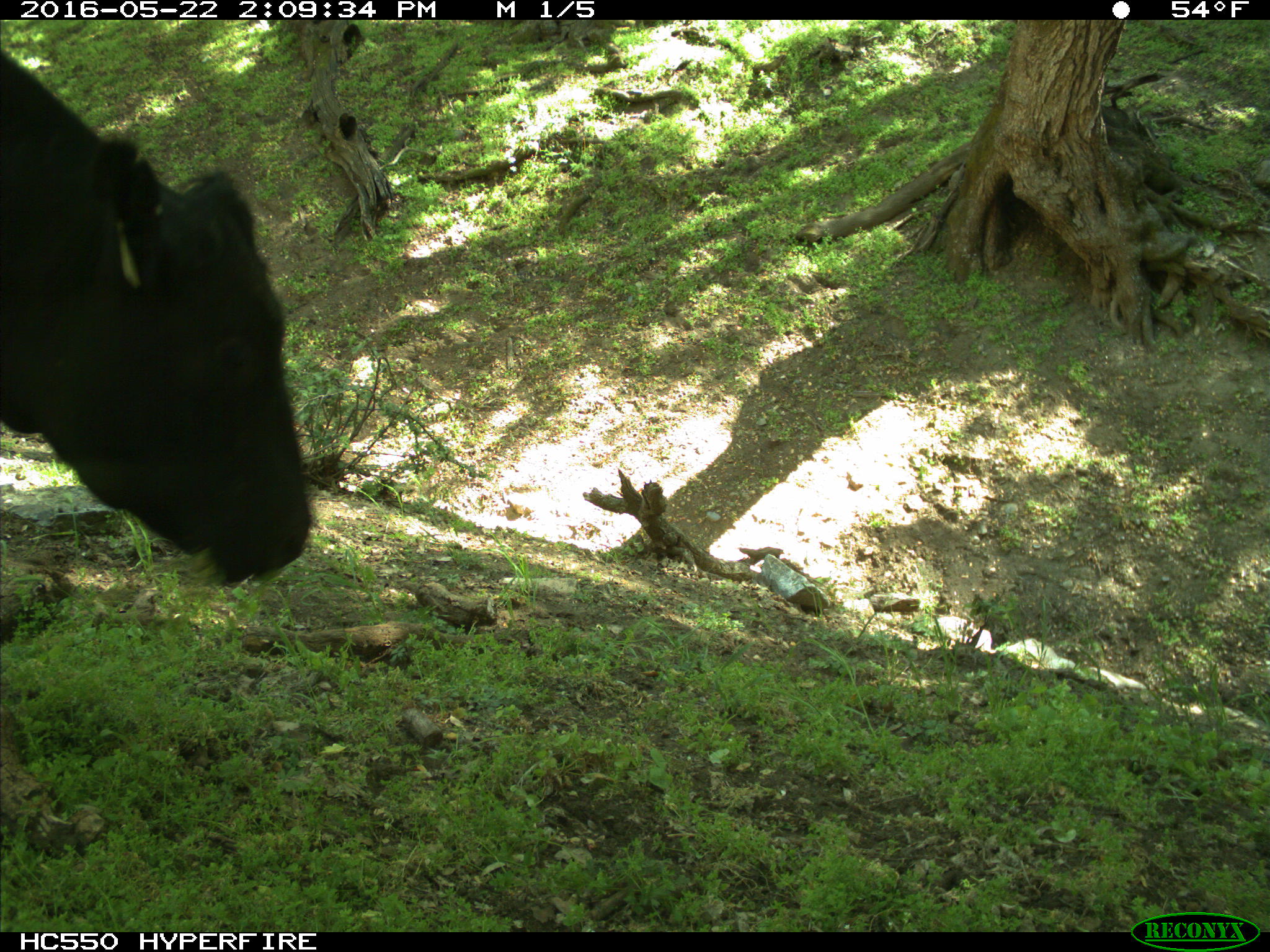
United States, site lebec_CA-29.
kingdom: Animalia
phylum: Chordata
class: Mammalia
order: Artiodactyla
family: Bovidae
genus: Bos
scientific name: Bos taurus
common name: domestic cow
Bos taurus (domestic cow).